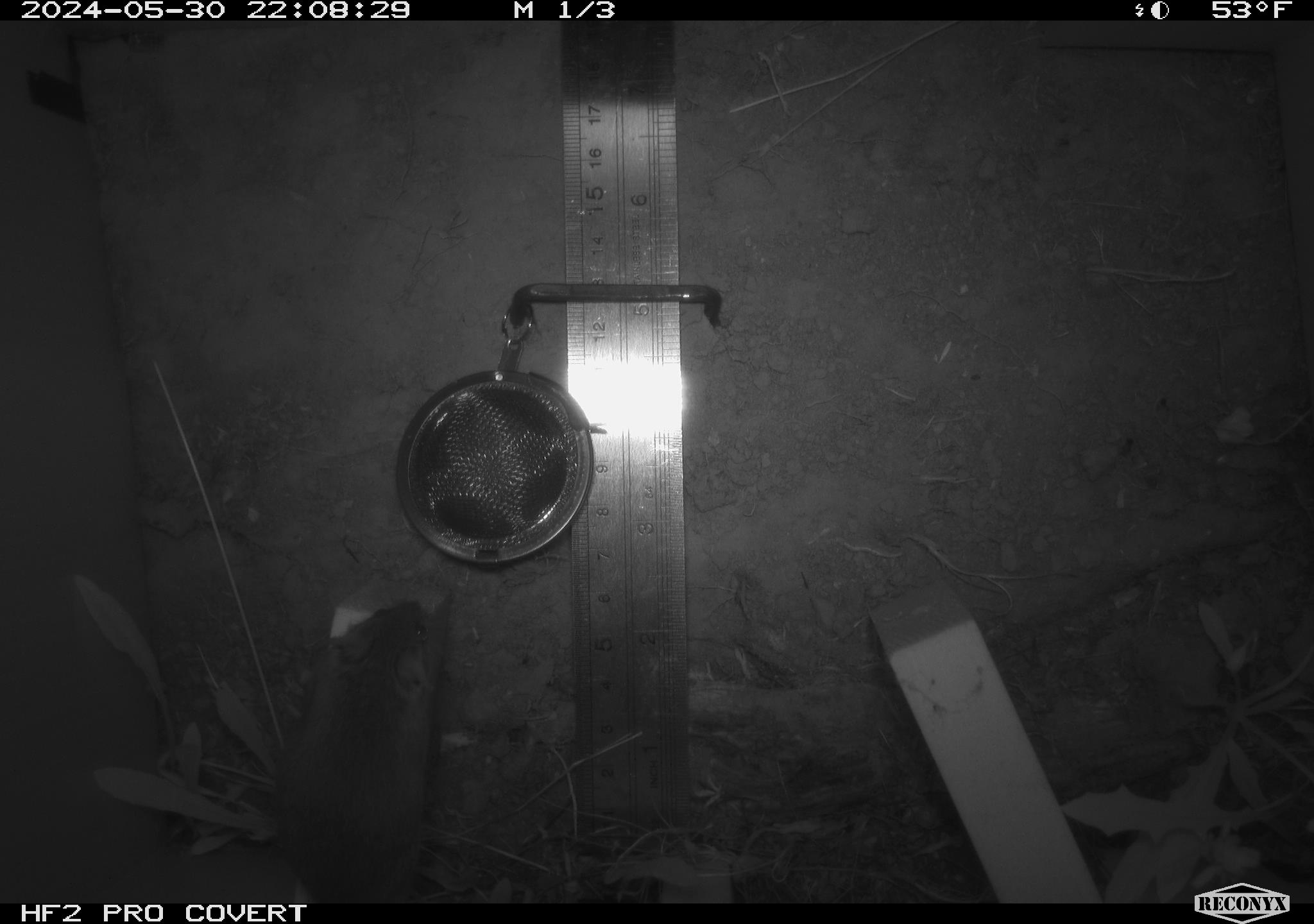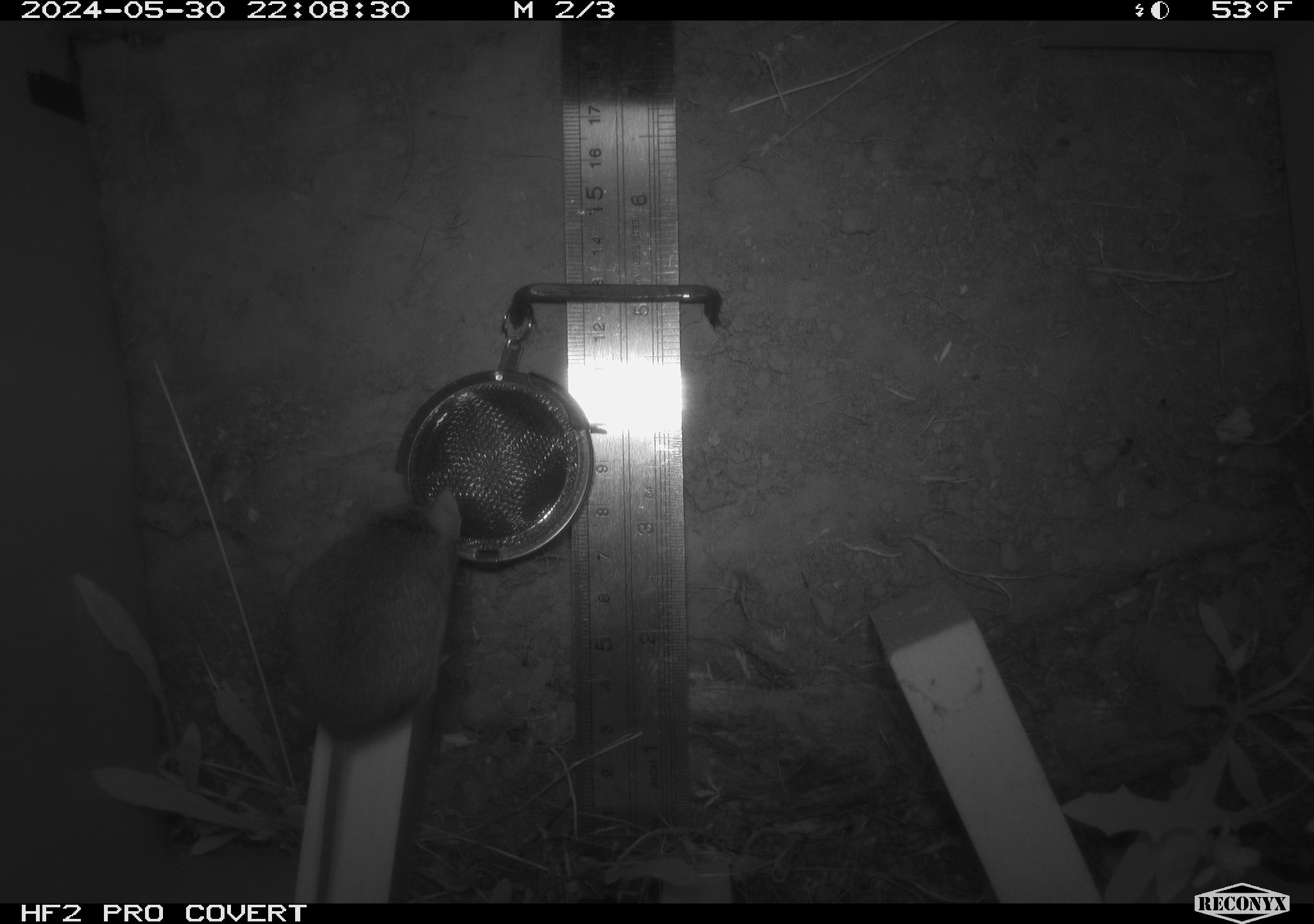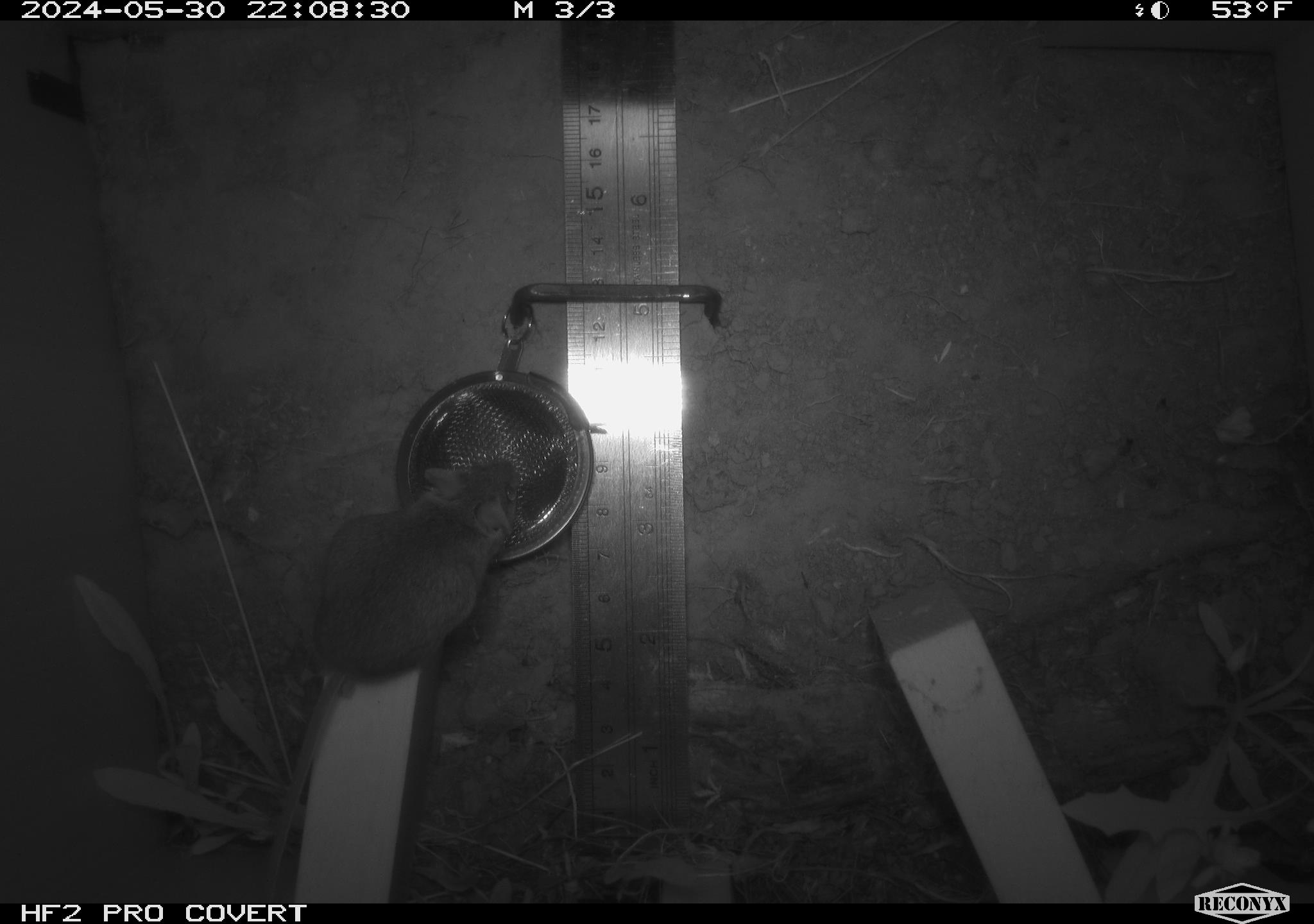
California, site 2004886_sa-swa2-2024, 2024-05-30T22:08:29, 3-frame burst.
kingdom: Animalia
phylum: Chordata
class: Mammalia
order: Rodentia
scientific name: Rodentia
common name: mouse species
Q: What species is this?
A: Mouse species (Rodentia).